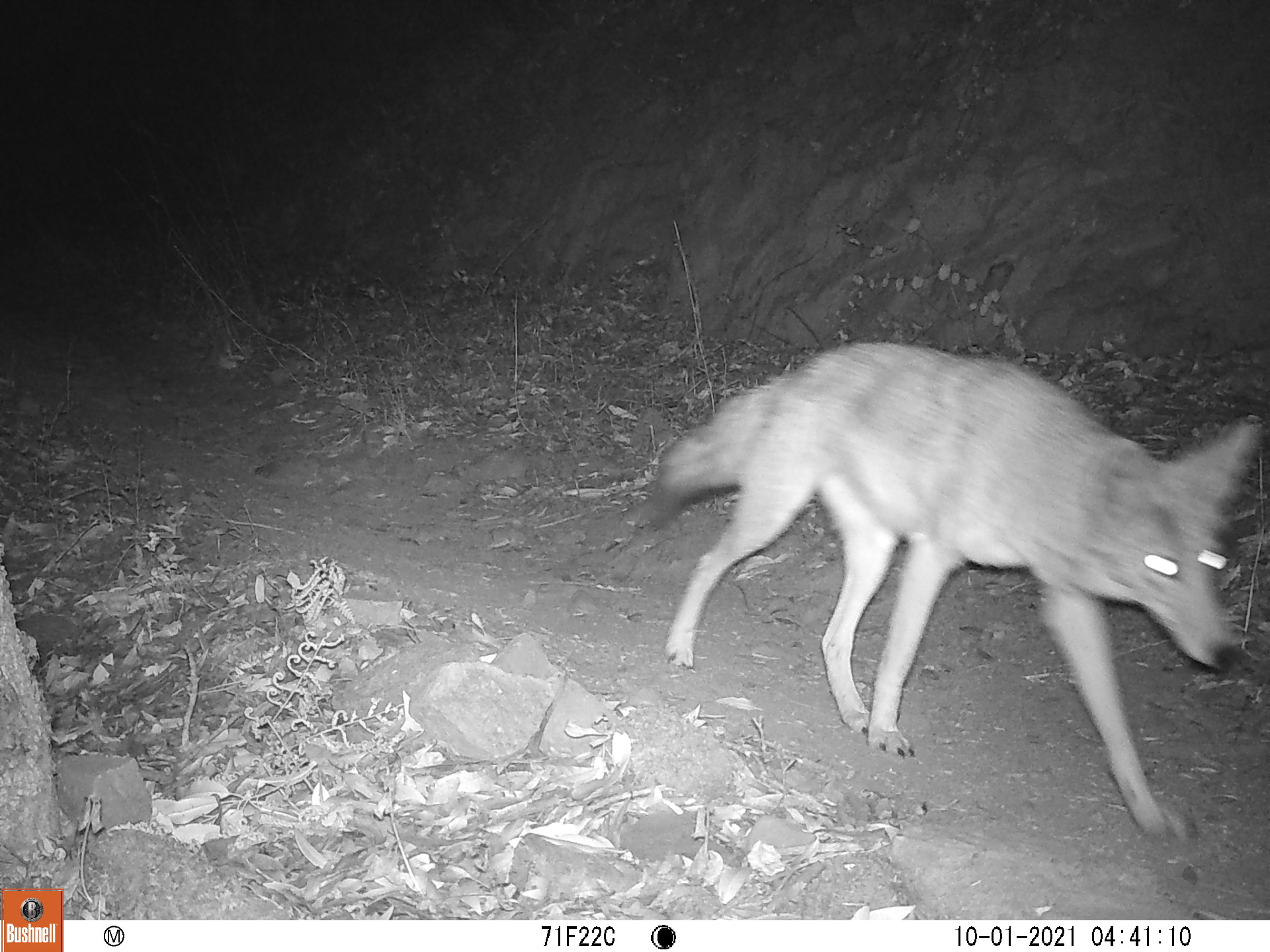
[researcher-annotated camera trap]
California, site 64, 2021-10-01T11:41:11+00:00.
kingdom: Animalia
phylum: Chordata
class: Mammalia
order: Carnivora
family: Canidae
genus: Canis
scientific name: Canis latrans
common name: coyote